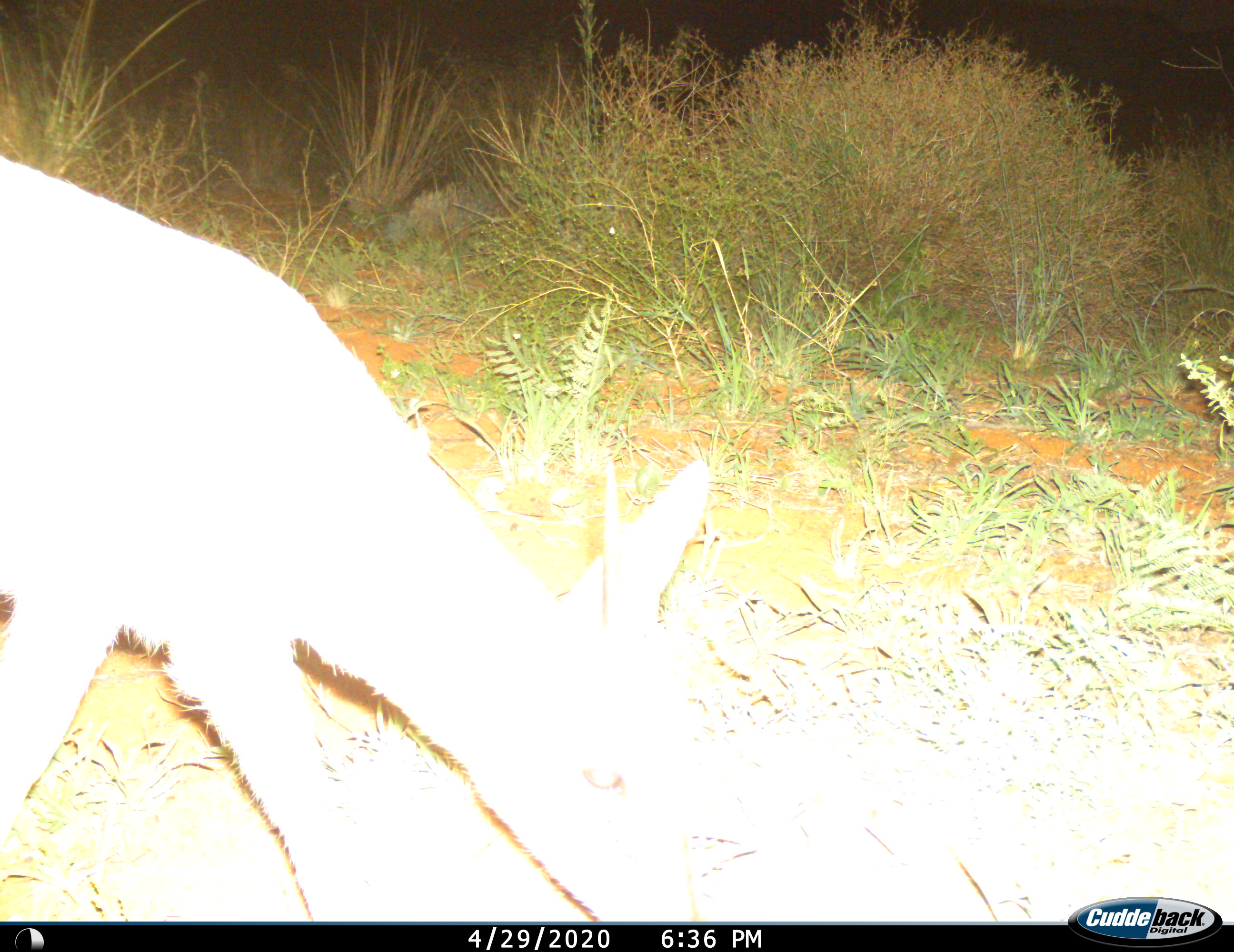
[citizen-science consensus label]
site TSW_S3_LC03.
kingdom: Animalia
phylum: Chordata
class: Mammalia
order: Artiodactyla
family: Bovidae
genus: Sylvicapra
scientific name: Sylvicapra grimmia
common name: common duiker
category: duikercommongrey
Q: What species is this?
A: Duikercommongrey (common duiker) (Sylvicapra grimmia).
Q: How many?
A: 1.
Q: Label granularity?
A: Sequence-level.